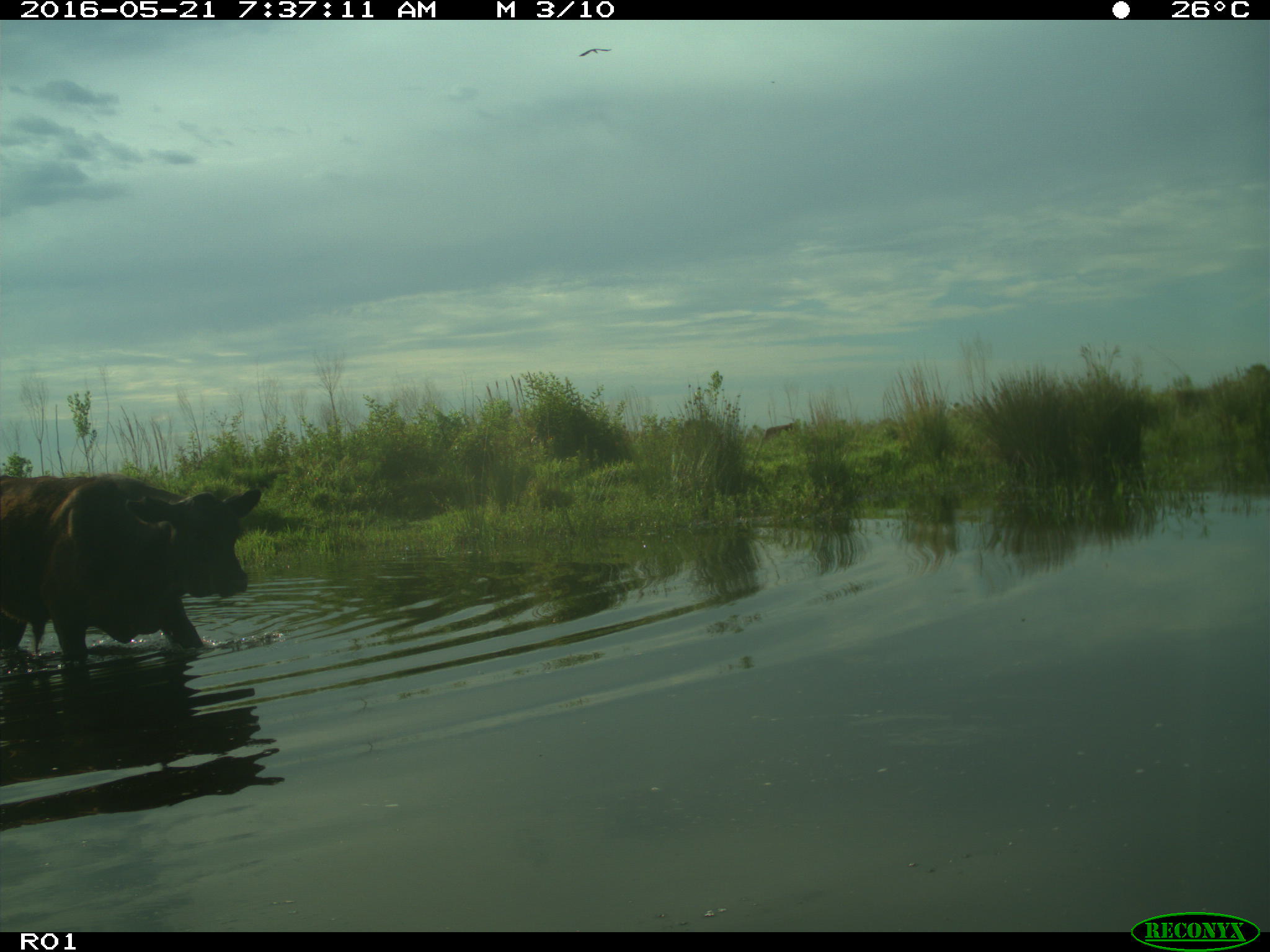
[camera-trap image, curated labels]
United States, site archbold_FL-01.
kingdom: Animalia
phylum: Chordata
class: Mammalia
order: Artiodactyla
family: Bovidae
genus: Bos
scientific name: Bos taurus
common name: domestic cow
Bos taurus (domestic cow).